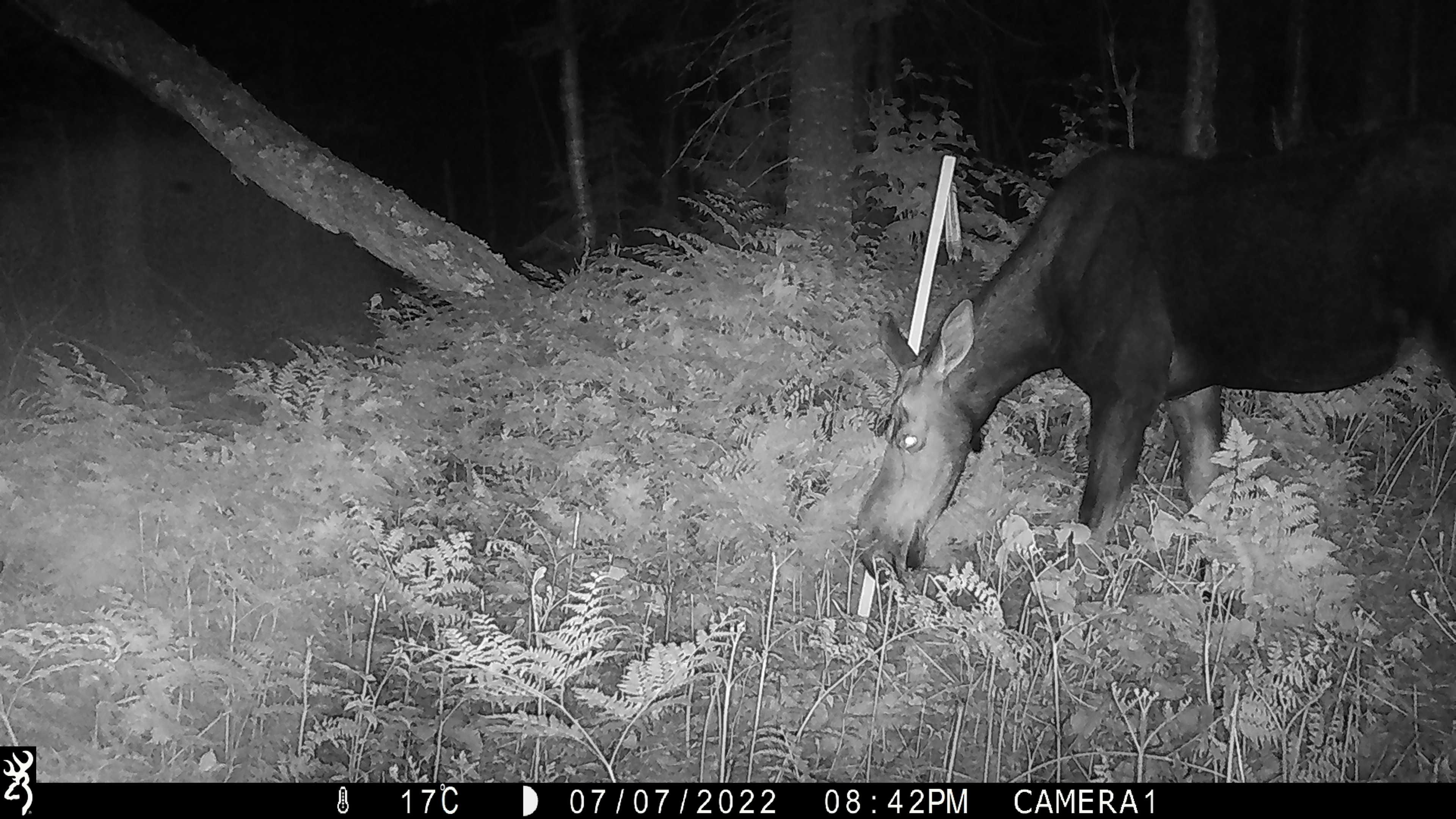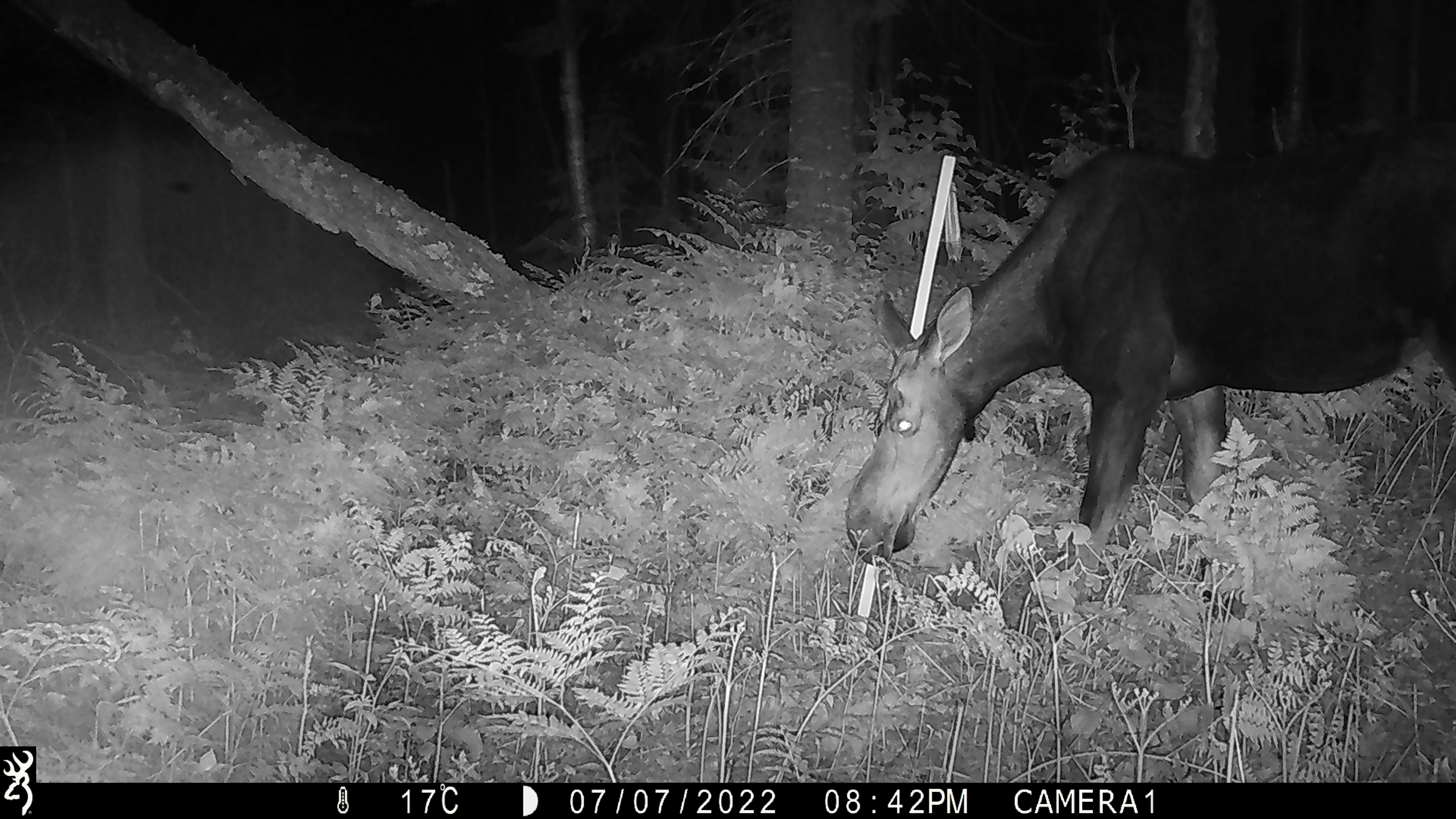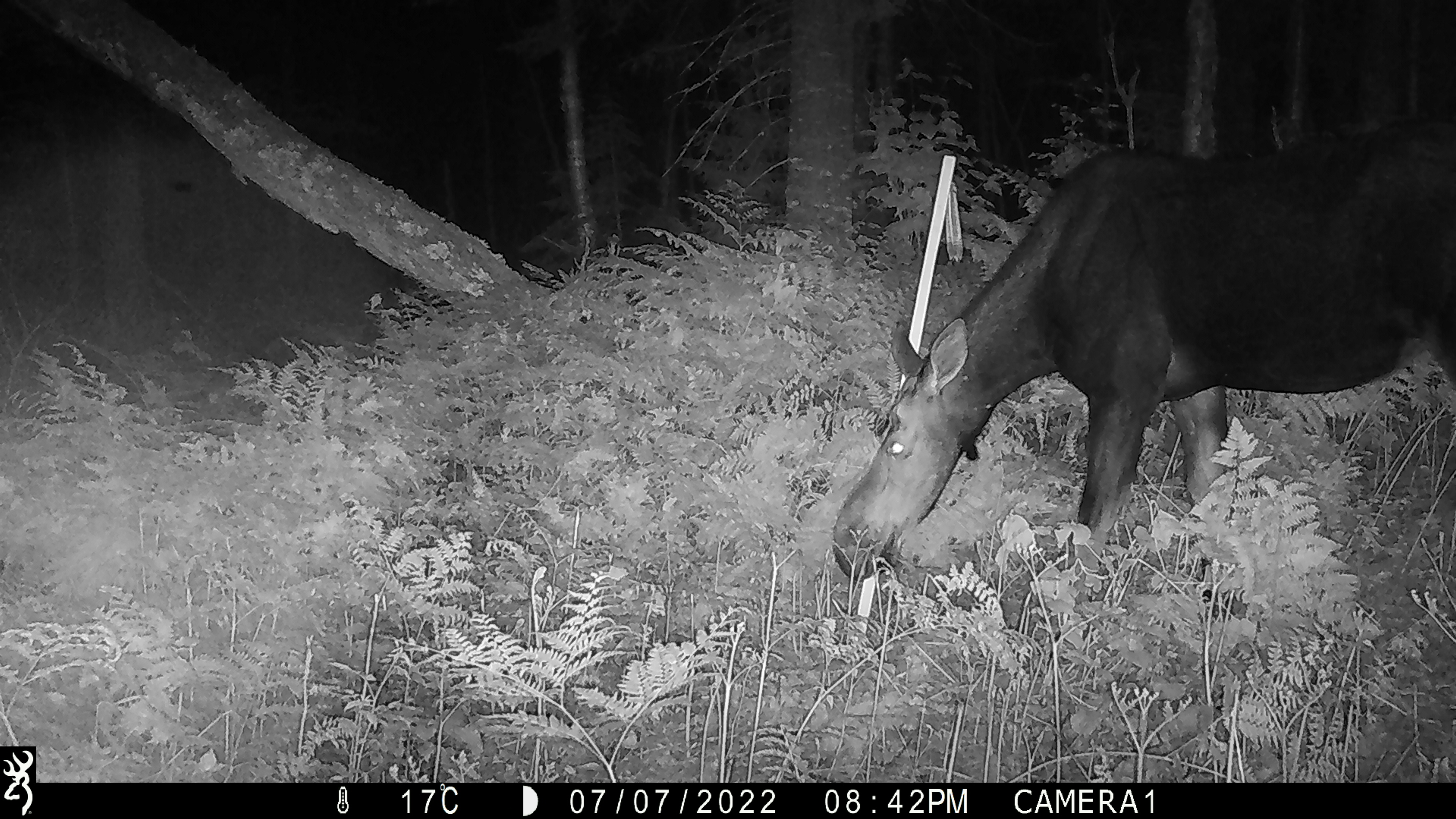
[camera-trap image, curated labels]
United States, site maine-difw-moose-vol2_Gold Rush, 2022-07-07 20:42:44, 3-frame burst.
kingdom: Animalia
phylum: Chordata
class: Mammalia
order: Artiodactyla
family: Cervidae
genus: Alces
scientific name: Alces alces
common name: moose